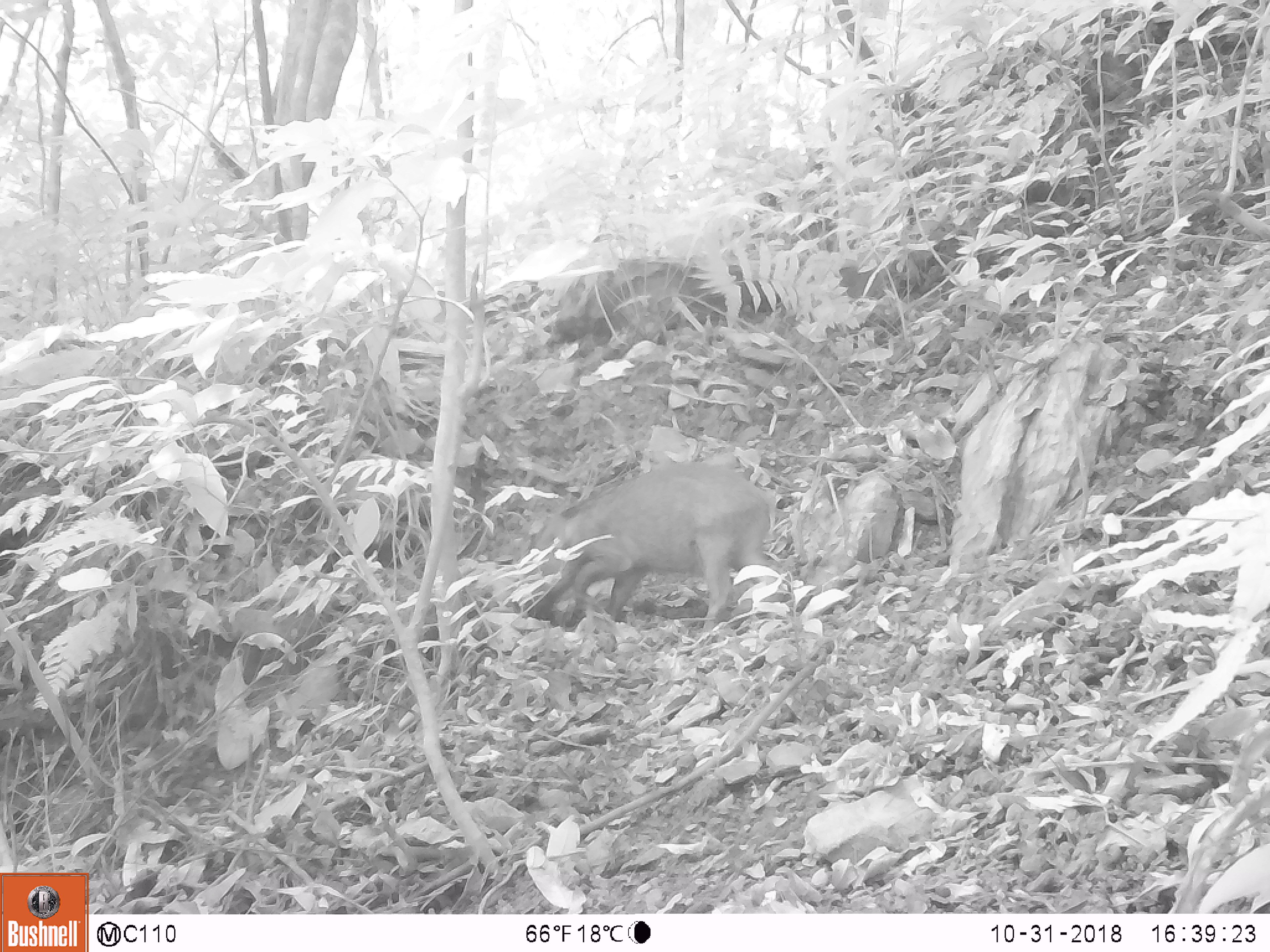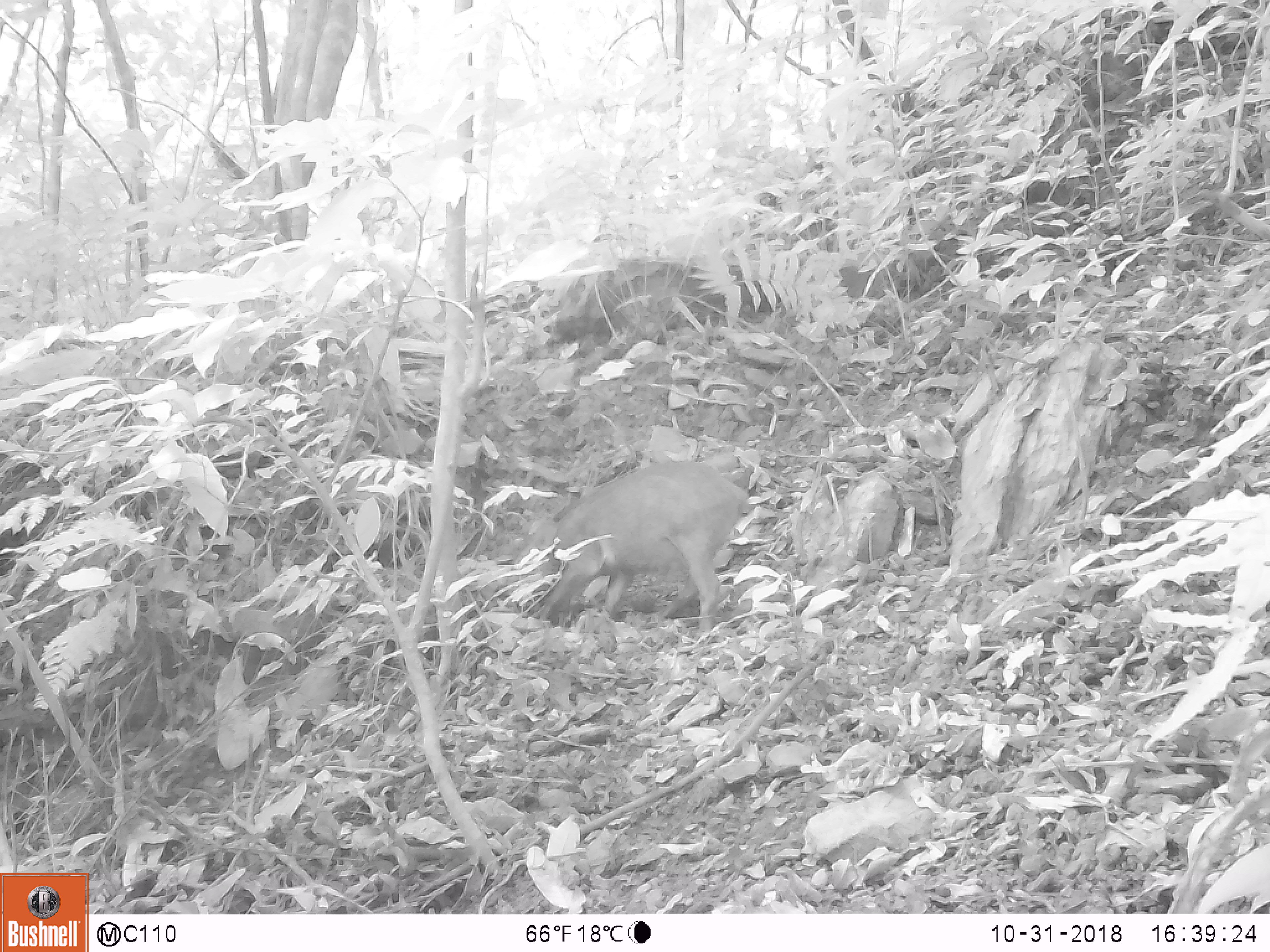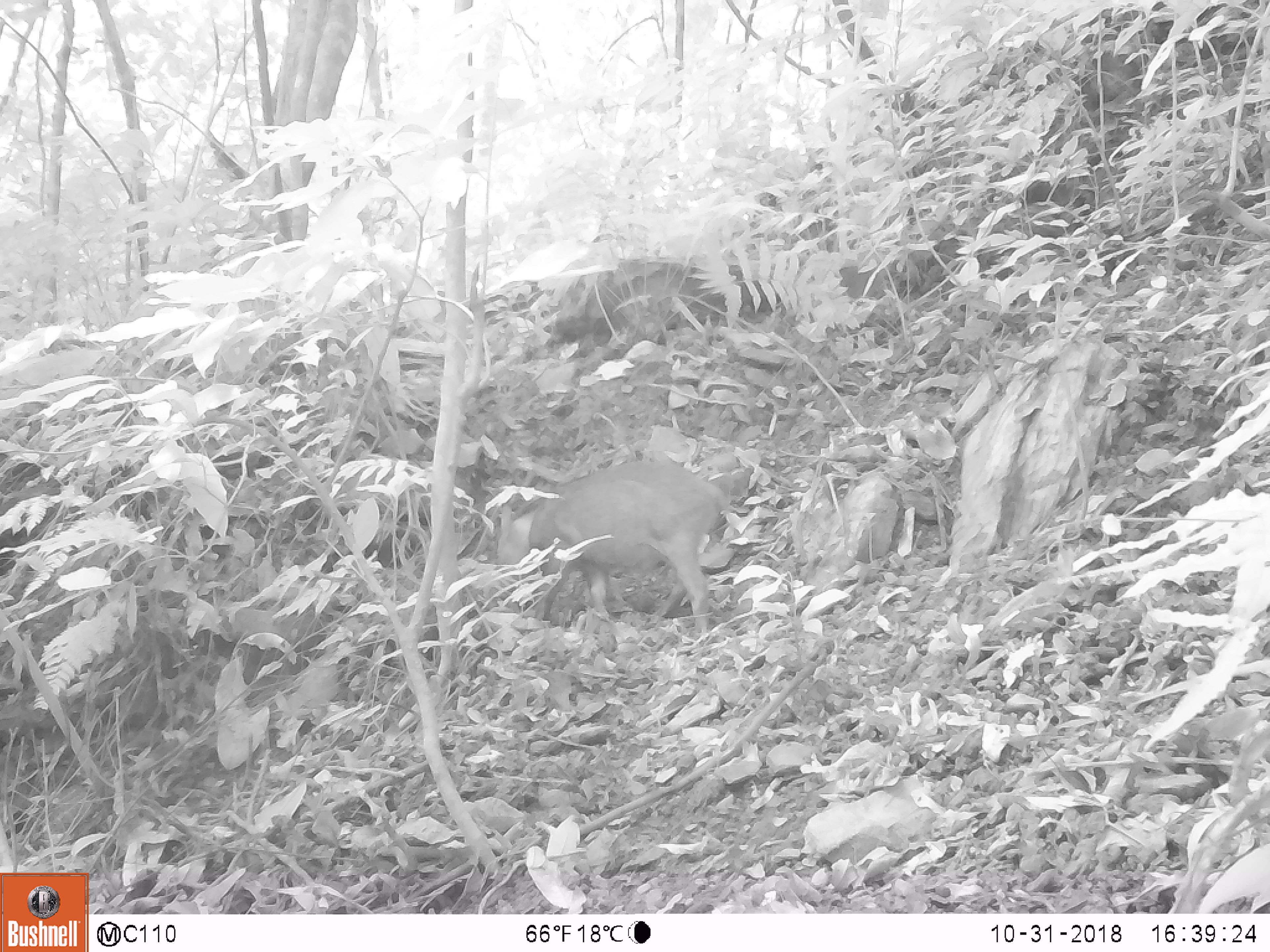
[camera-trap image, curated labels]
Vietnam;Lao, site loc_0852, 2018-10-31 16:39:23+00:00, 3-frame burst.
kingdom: Animalia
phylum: Chordata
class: Mammalia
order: Artiodactyla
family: Suidae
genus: Sus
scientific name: Sus scrofa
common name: eurasian wild pig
Eurasian wild pig (Sus scrofa). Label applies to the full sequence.